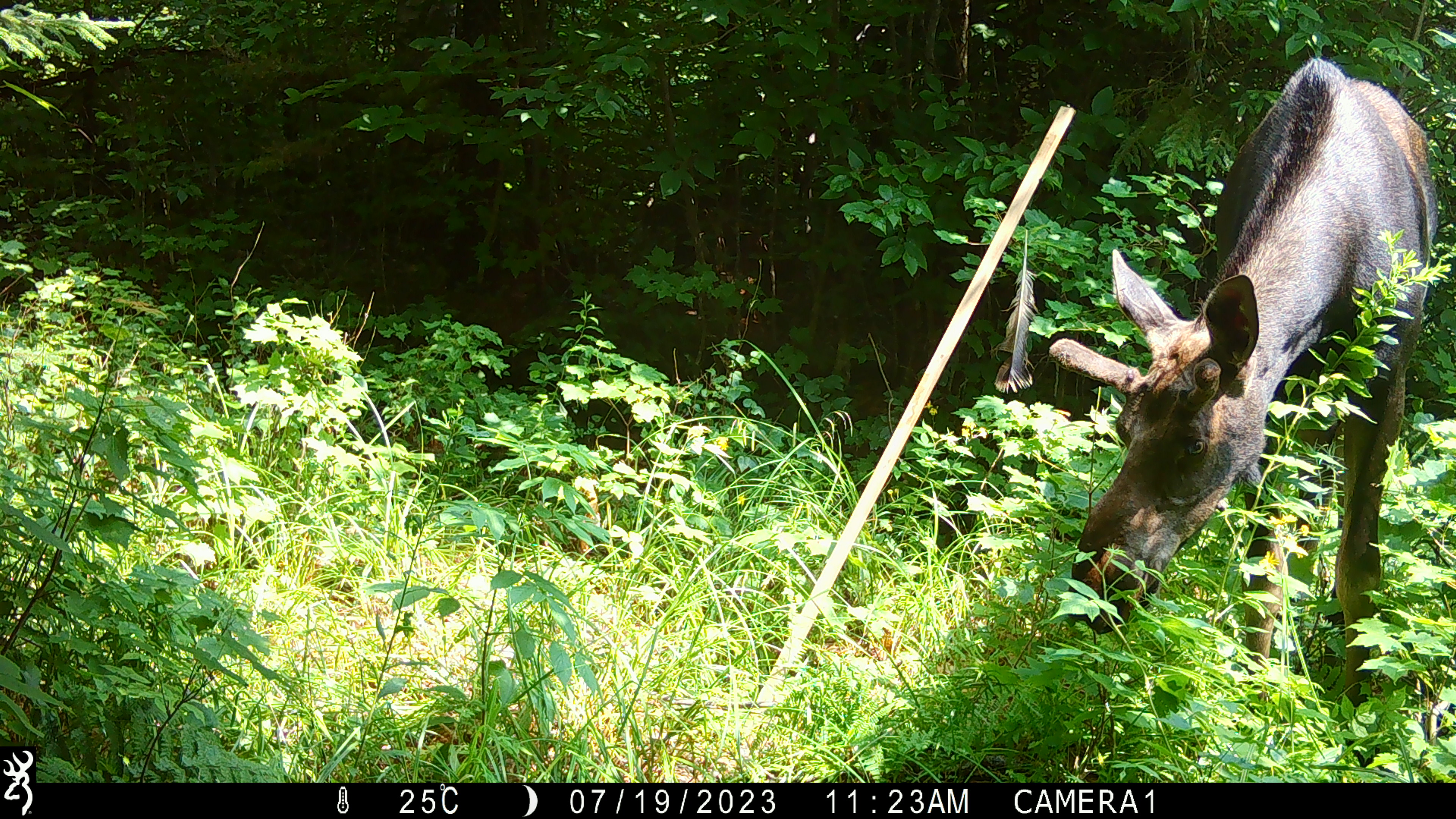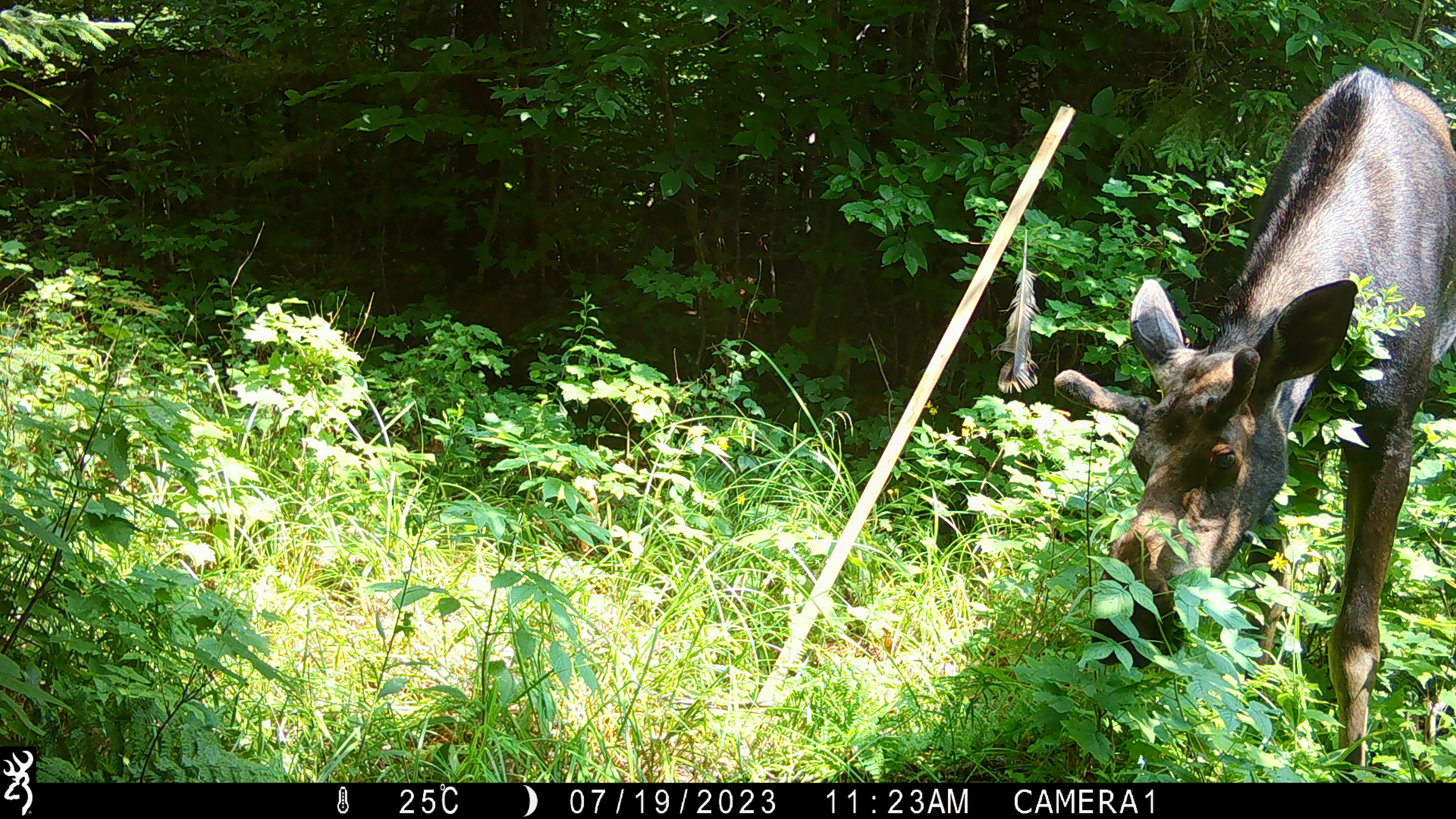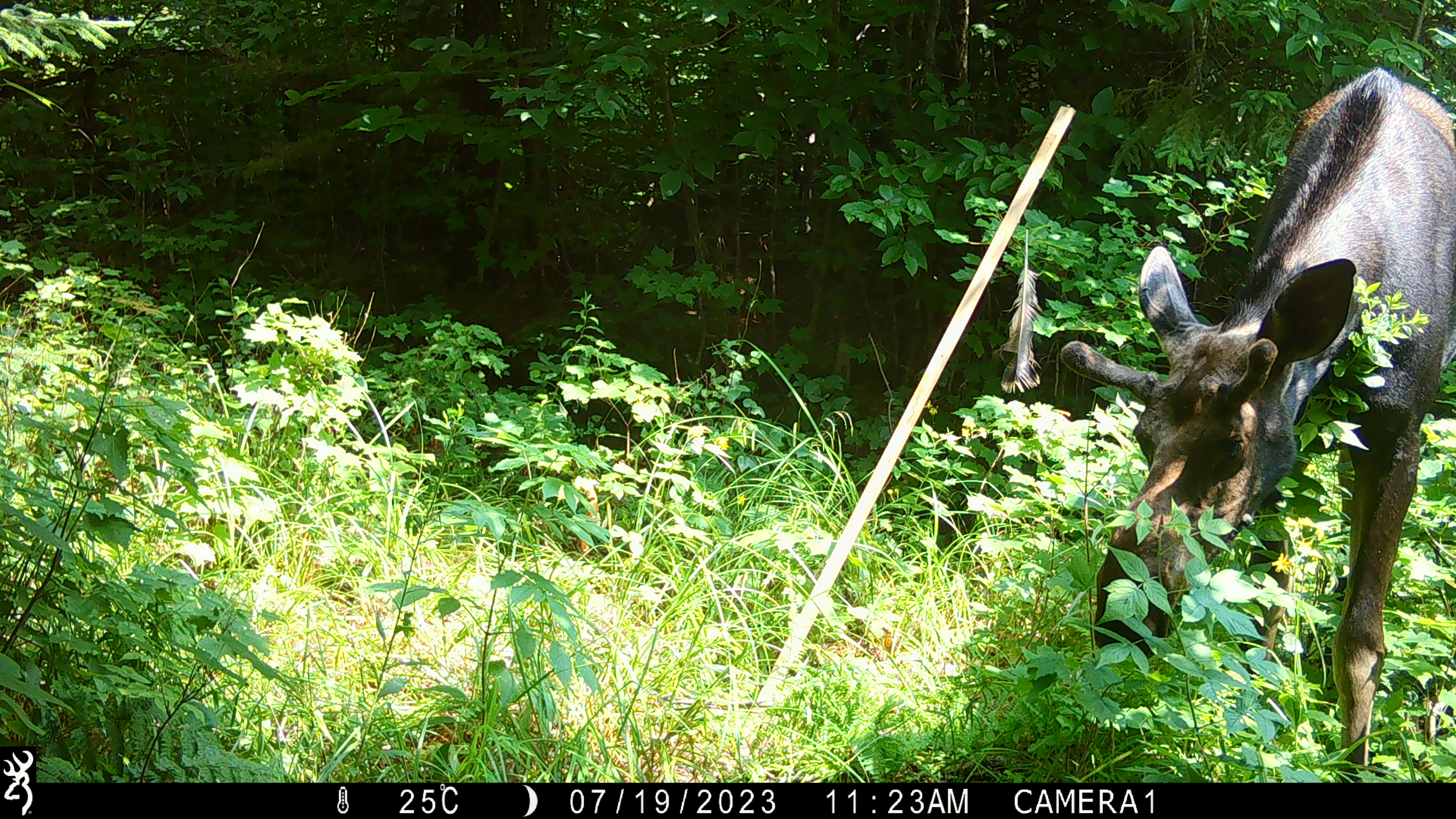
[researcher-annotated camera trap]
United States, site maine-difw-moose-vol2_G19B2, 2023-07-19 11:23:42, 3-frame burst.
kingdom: Animalia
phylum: Chordata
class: Mammalia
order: Artiodactyla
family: Cervidae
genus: Alces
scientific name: Alces alces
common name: moose